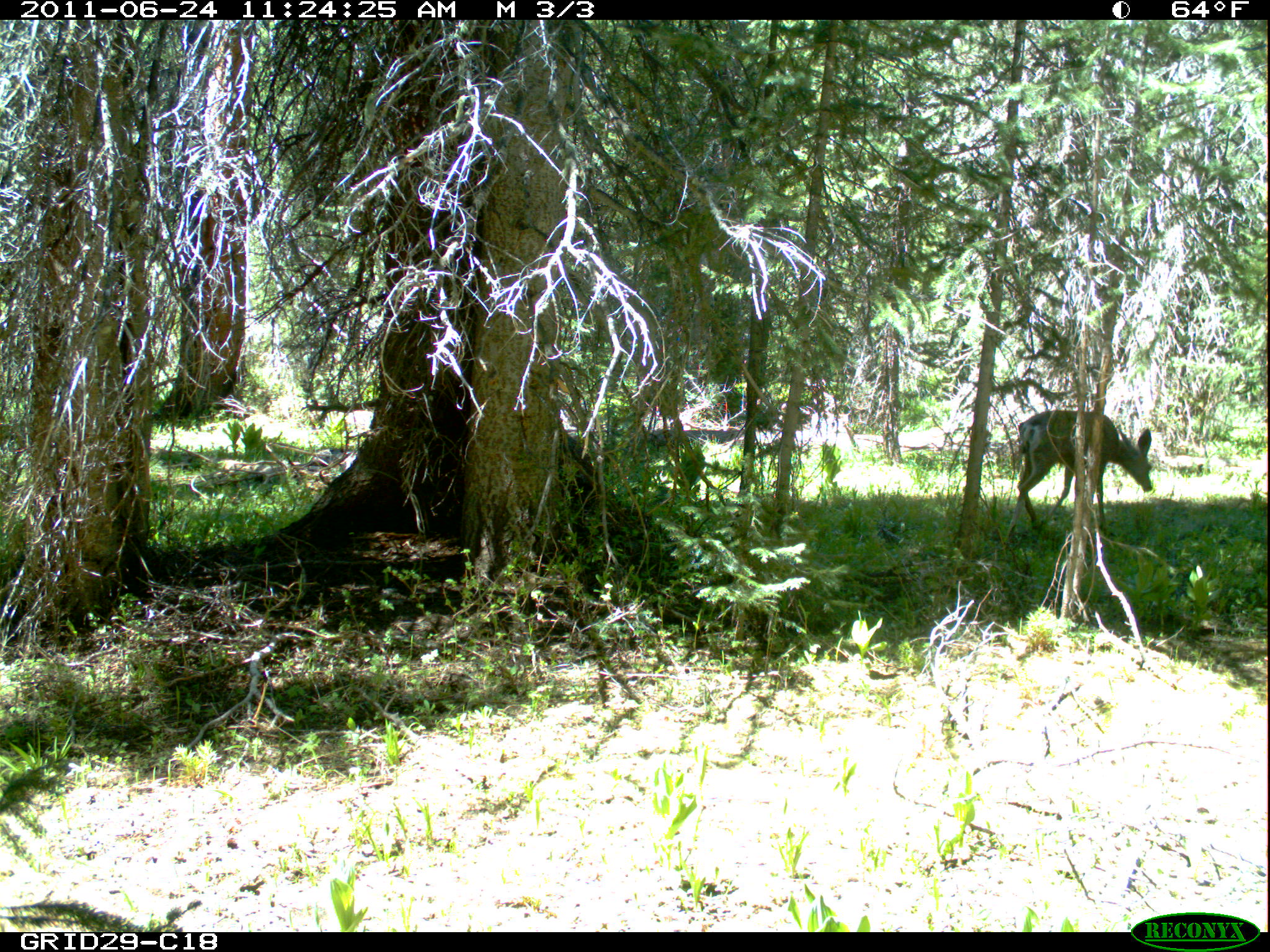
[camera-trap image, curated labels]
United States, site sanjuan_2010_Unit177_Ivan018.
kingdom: Animalia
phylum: Chordata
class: Mammalia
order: Artiodactyla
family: Cervidae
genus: Odocoileus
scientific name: Odocoileus hemionus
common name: mule deer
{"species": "Odocoileus hemionus (mule deer)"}